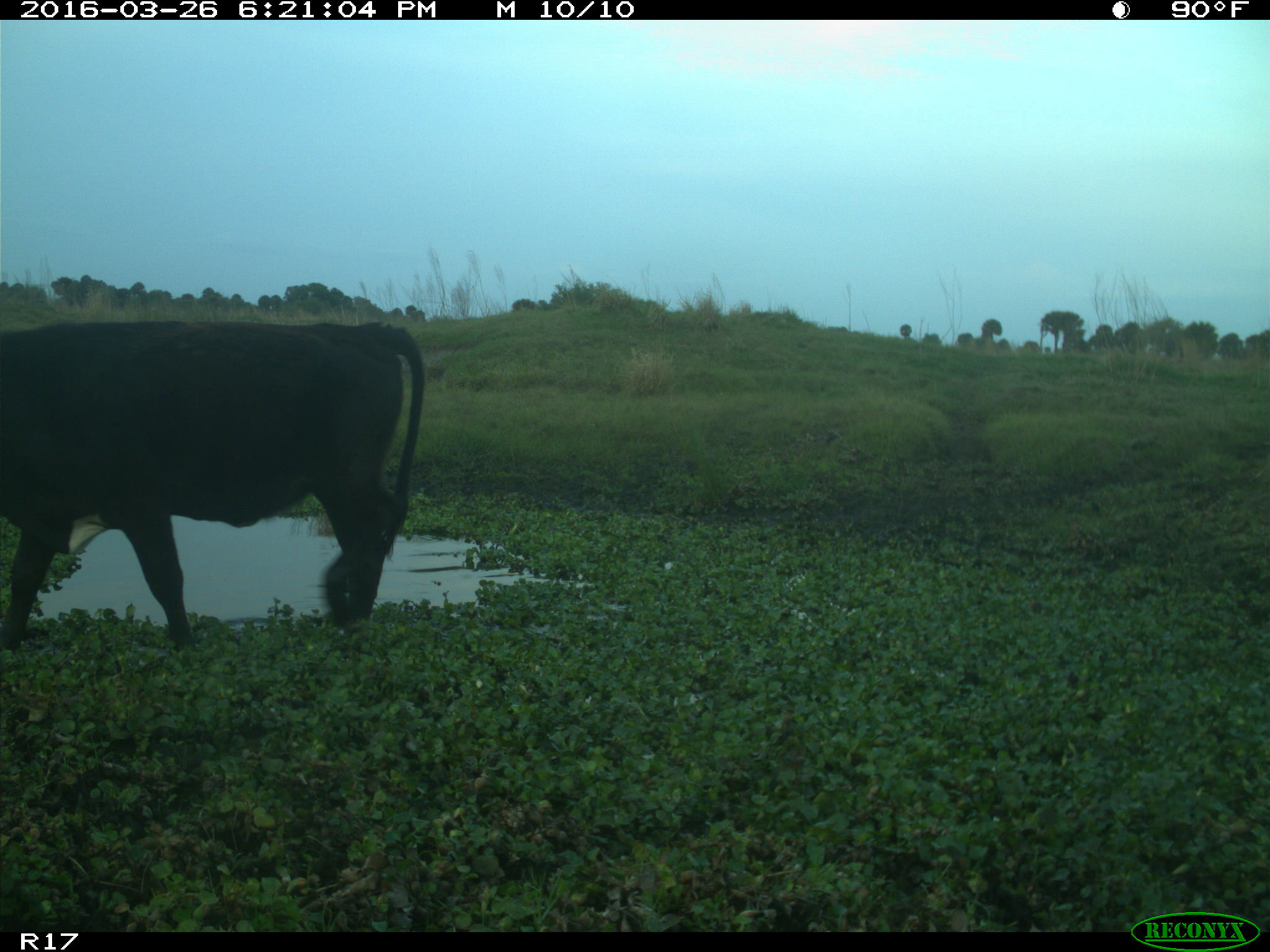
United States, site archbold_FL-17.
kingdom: Animalia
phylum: Chordata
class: Mammalia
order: Artiodactyla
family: Bovidae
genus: Bos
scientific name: Bos taurus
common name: domestic cow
Bos taurus (domestic cow).